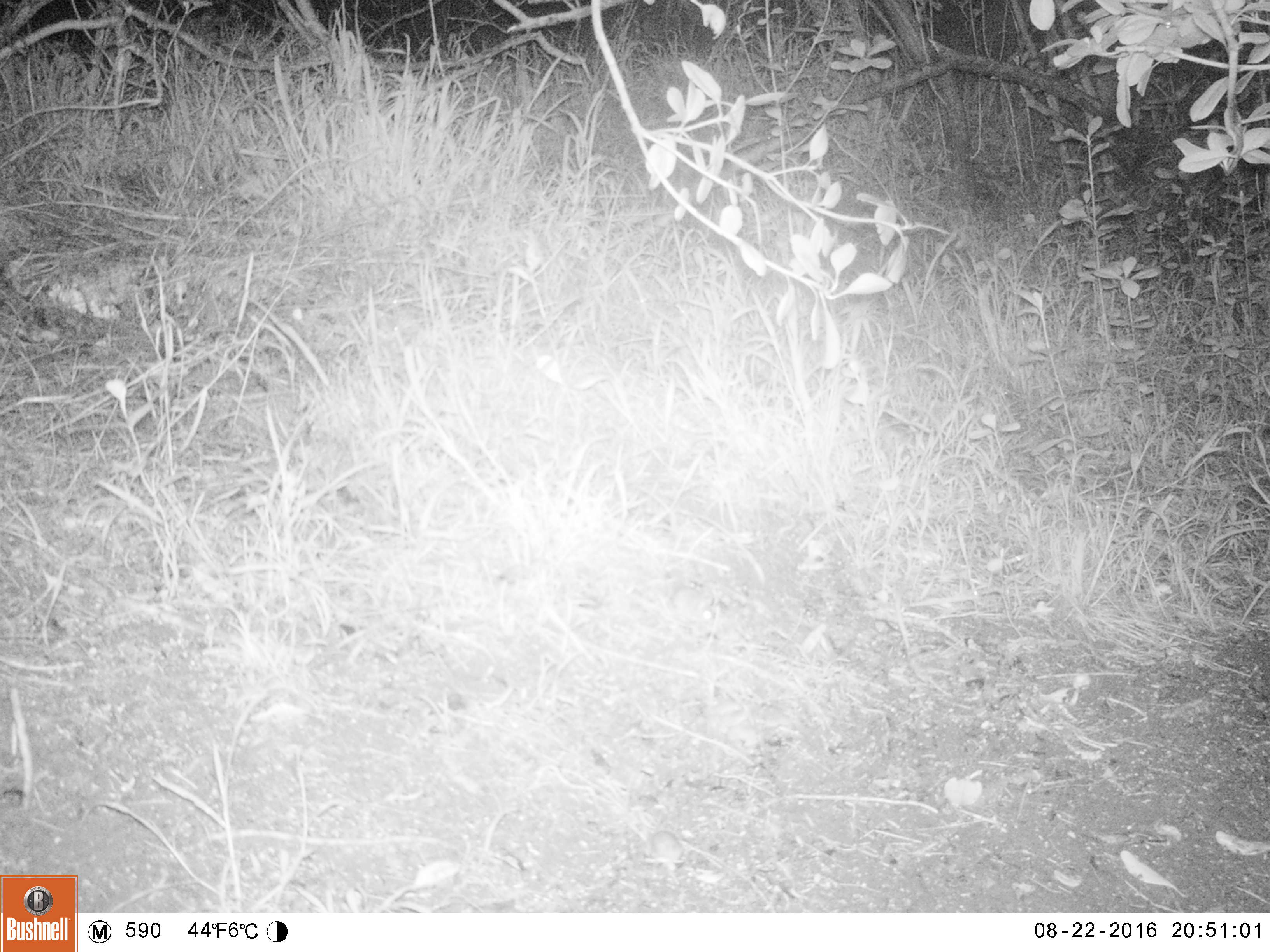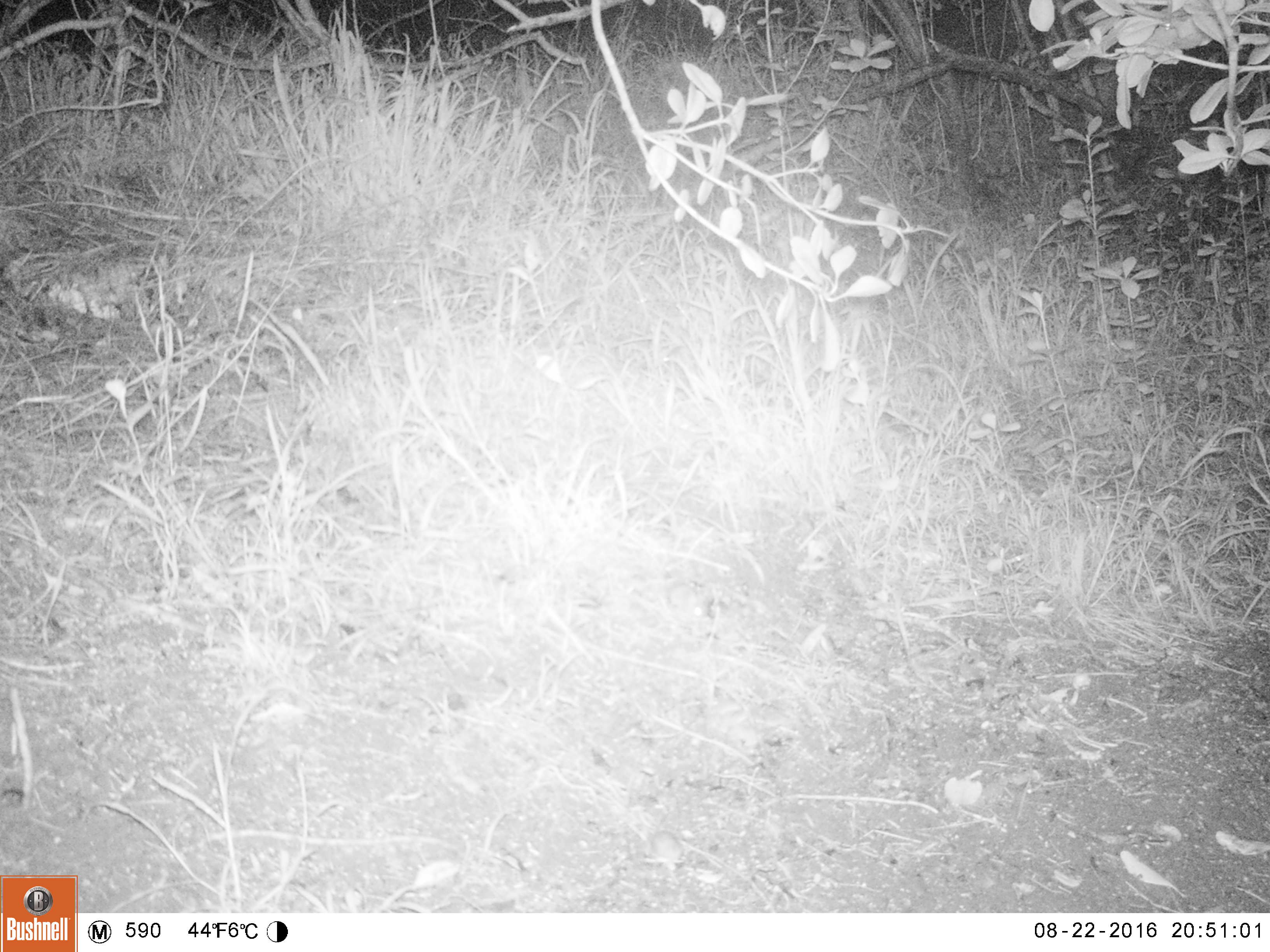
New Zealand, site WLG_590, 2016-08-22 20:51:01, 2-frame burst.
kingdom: Animalia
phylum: Chordata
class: Mammalia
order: Rodentia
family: Muridae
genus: Mus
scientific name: Mus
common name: mouse